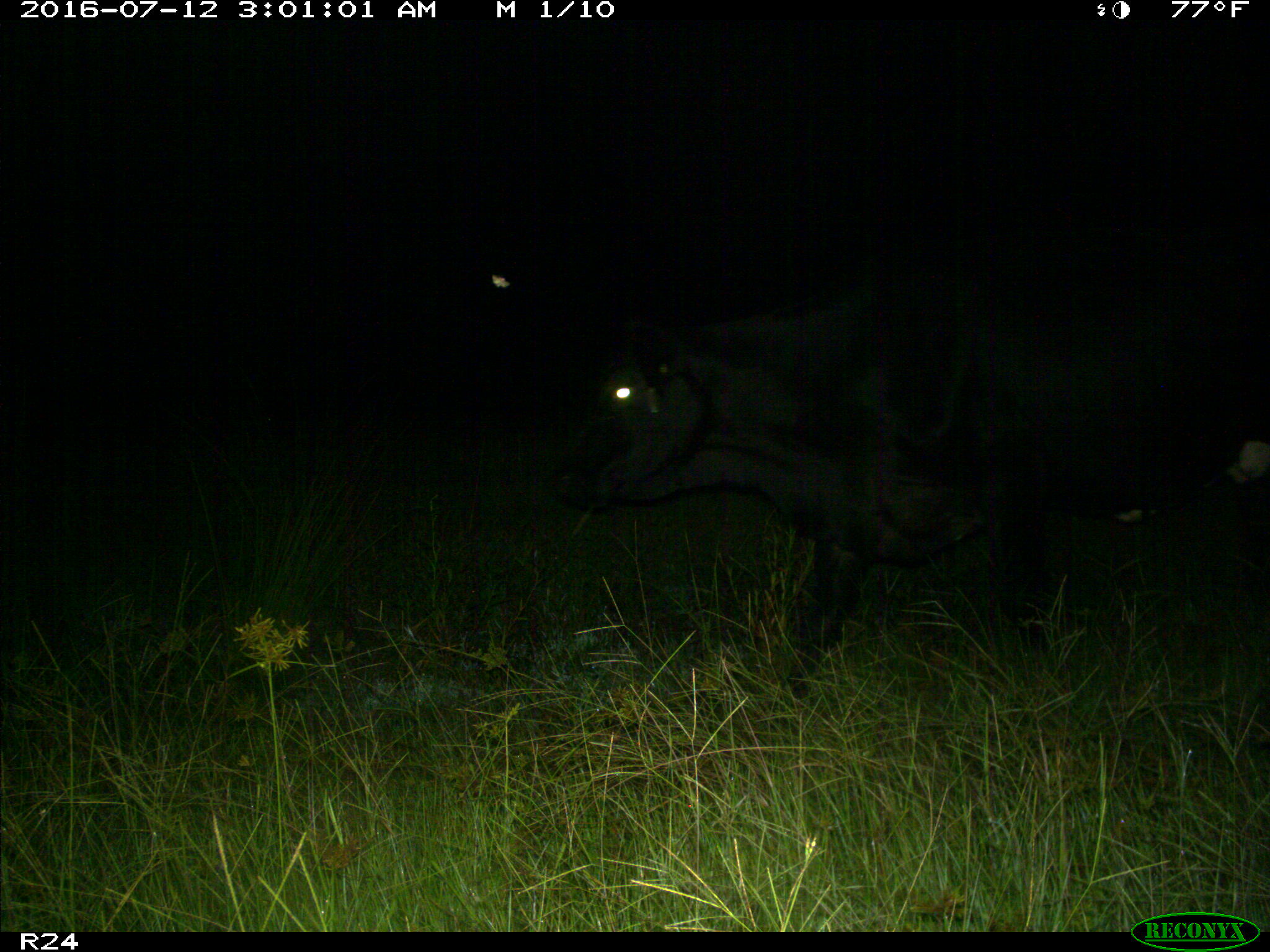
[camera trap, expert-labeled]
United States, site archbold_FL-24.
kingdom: Animalia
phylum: Chordata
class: Mammalia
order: Artiodactyla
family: Bovidae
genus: Bos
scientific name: Bos taurus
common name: domestic cow